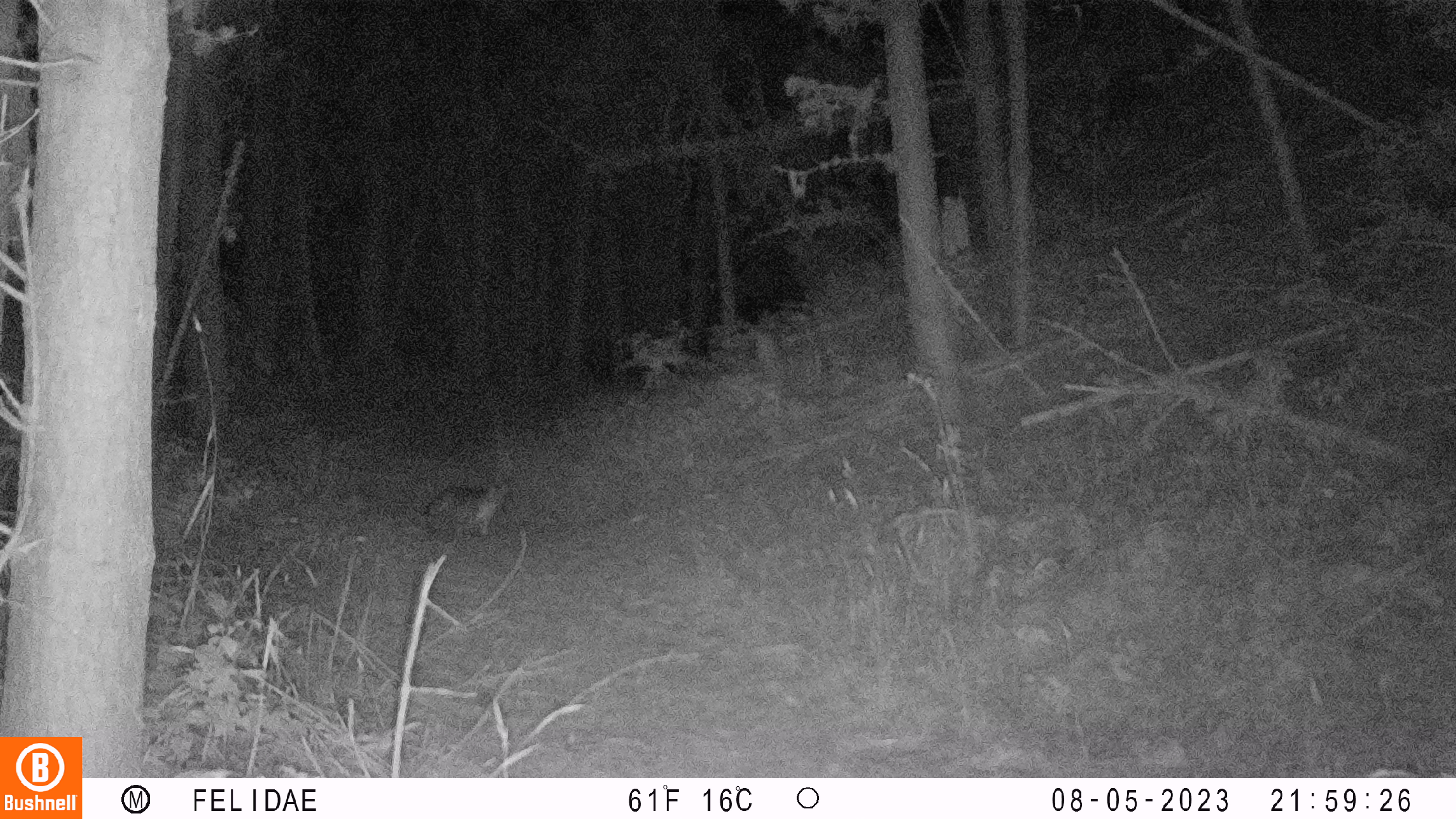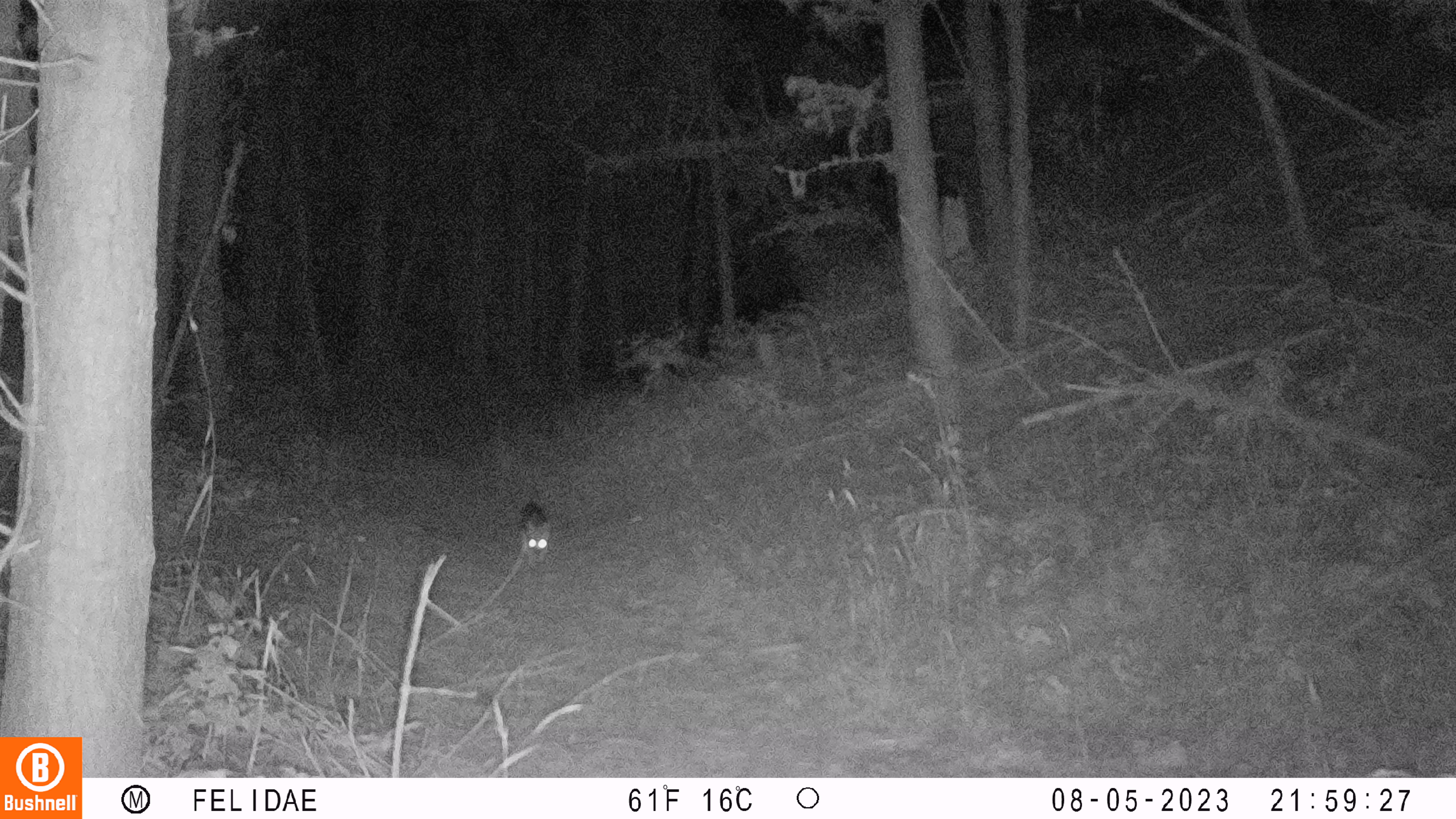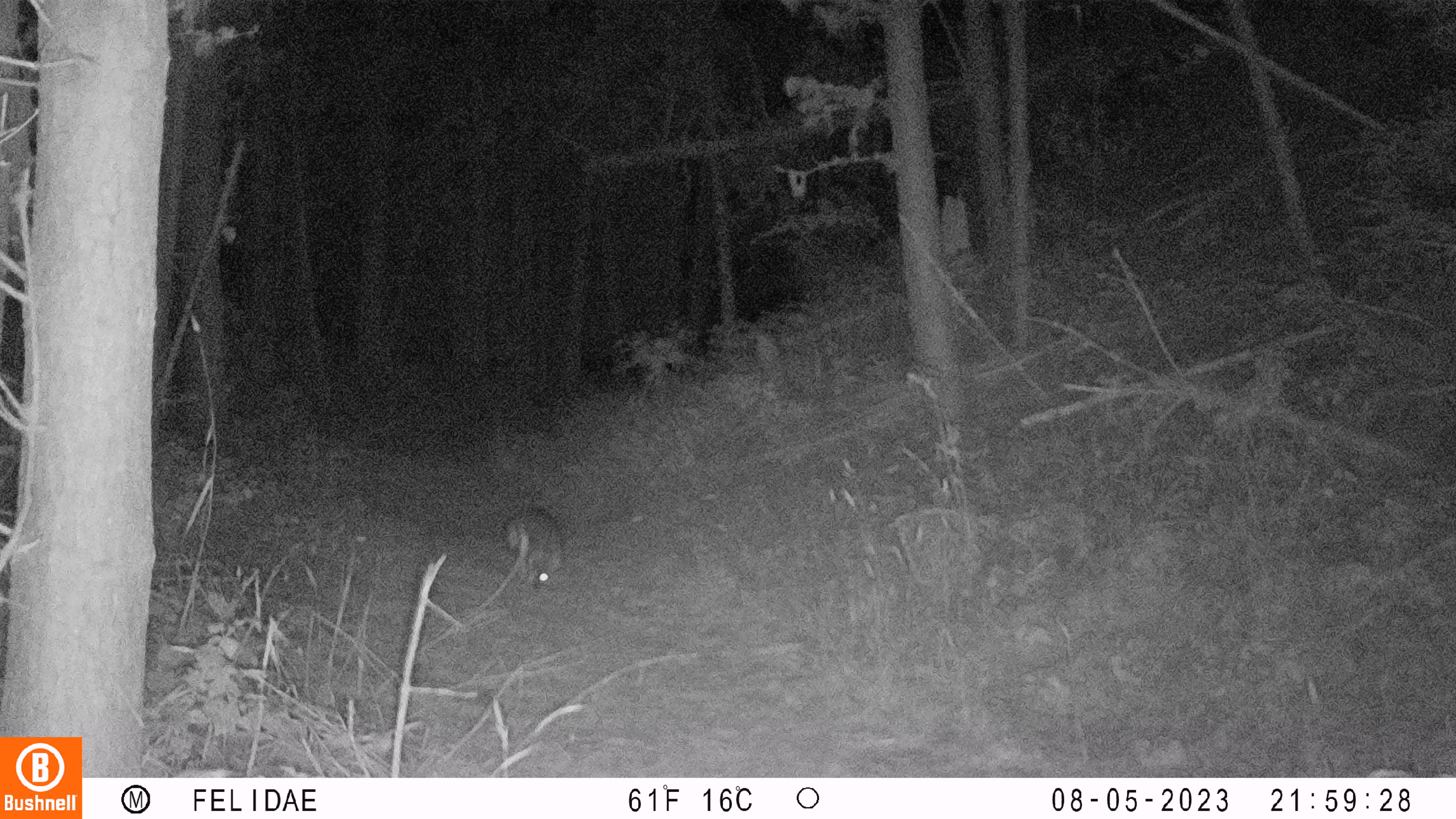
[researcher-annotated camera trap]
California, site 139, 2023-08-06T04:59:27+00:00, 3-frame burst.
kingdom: Animalia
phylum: Chordata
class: Mammalia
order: Carnivora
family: Canidae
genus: Urocyon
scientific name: Urocyon cinereoargenteus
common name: gray fox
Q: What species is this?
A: Gray fox (Urocyon cinereoargenteus).